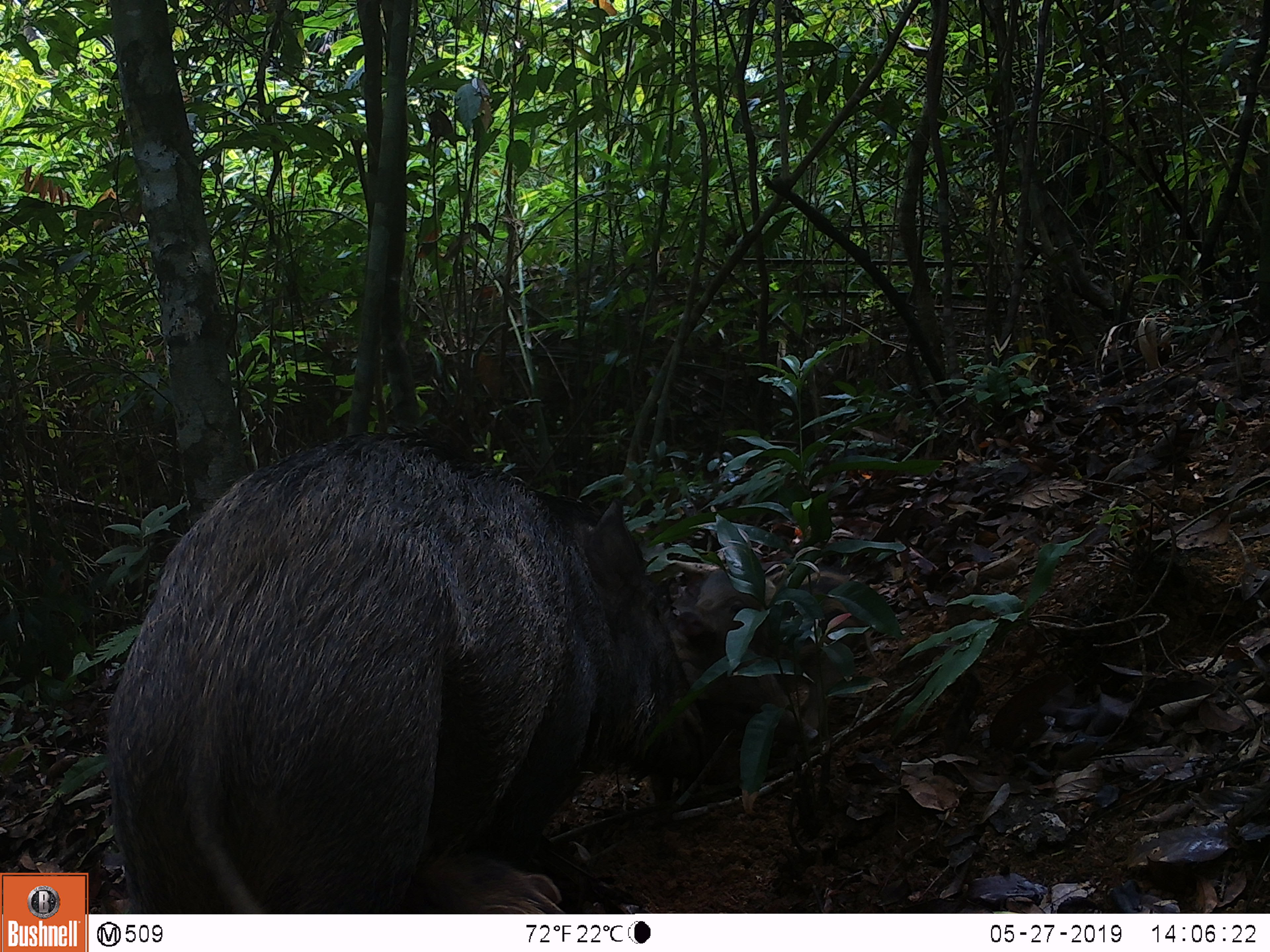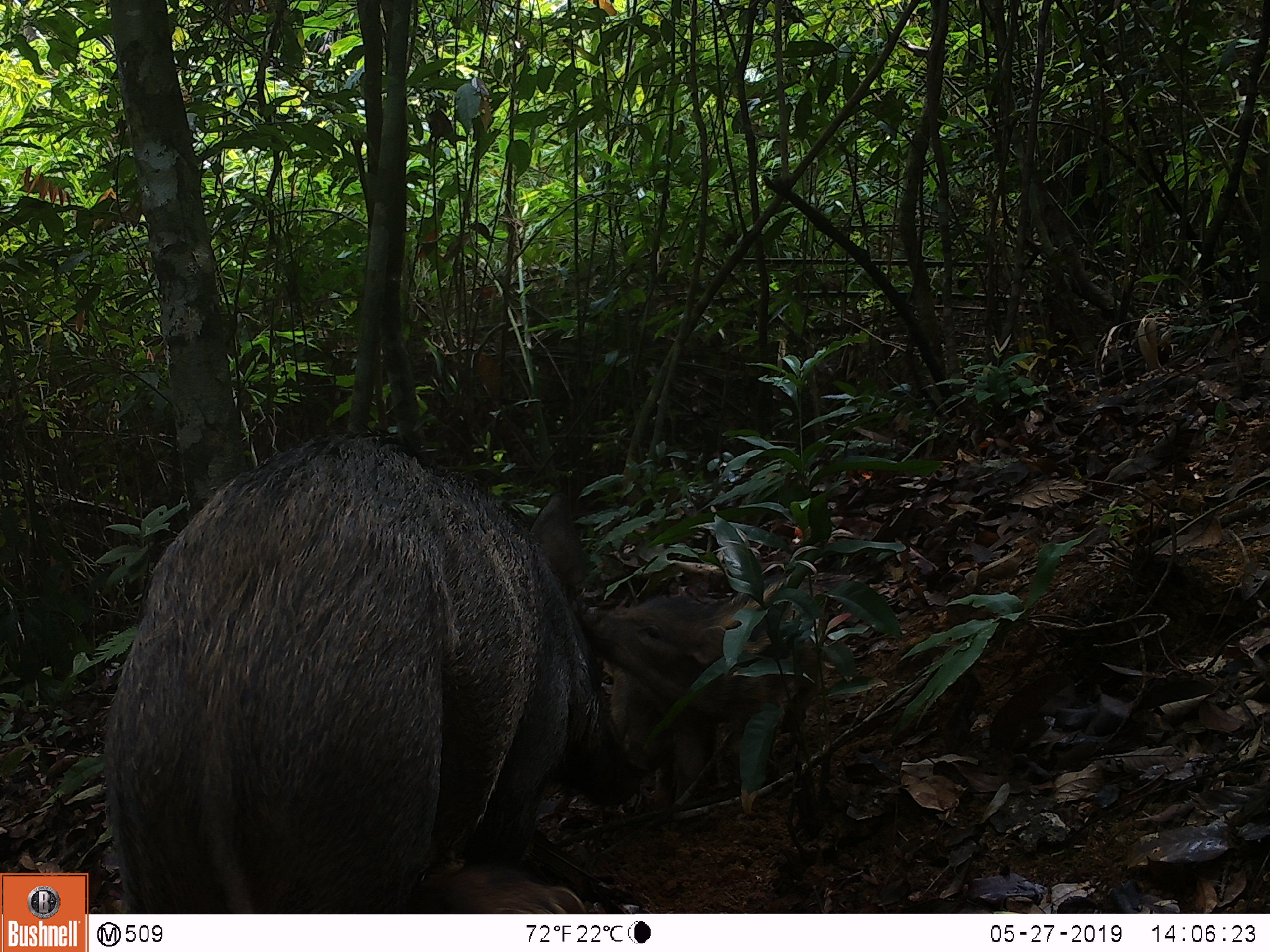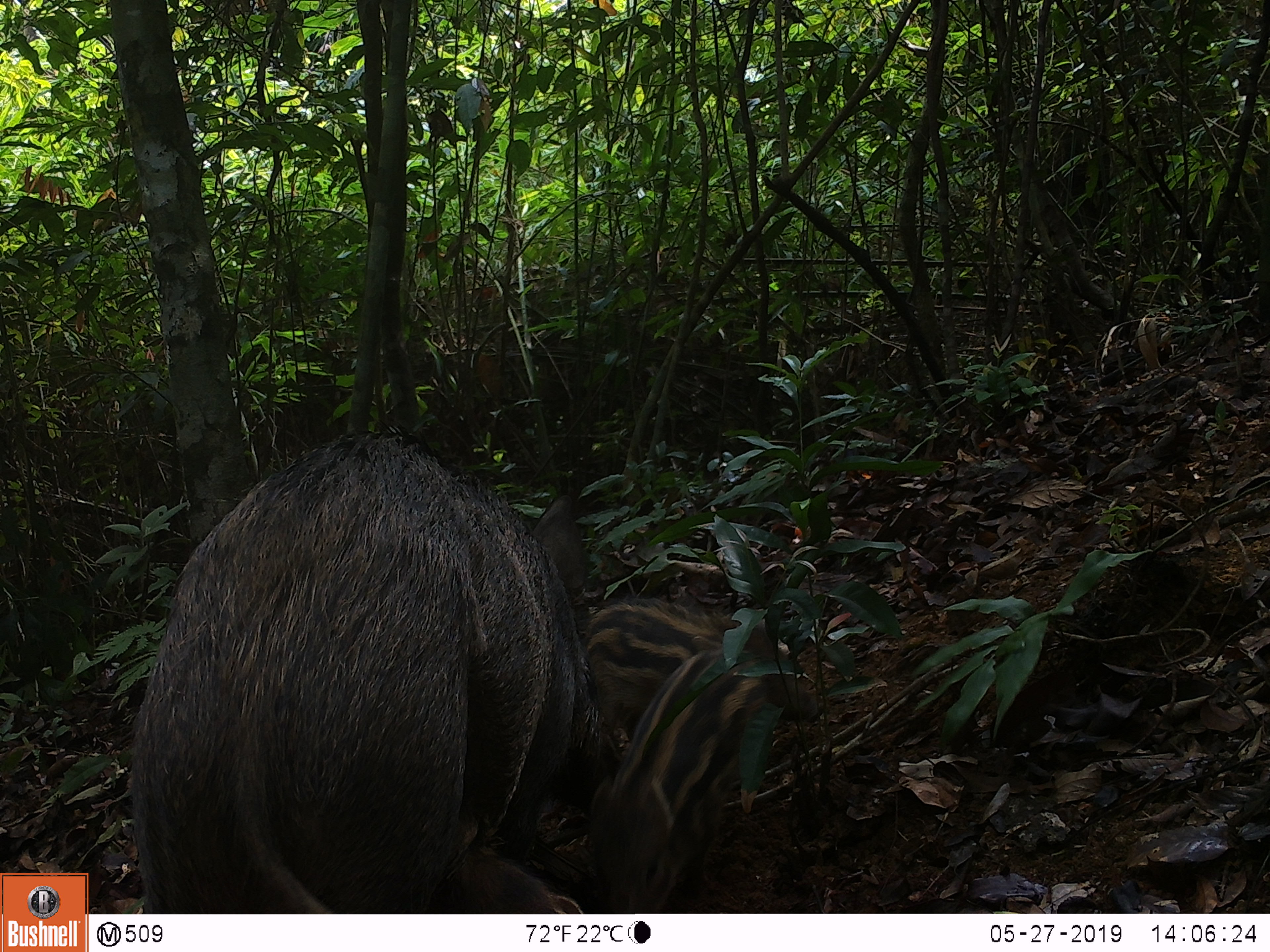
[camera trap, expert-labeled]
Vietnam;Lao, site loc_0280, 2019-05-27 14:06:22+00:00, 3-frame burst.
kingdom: Animalia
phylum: Chordata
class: Mammalia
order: Artiodactyla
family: Suidae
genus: Sus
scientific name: Sus scrofa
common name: eurasian wild pig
Eurasian wild pig (Sus scrofa). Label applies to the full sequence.